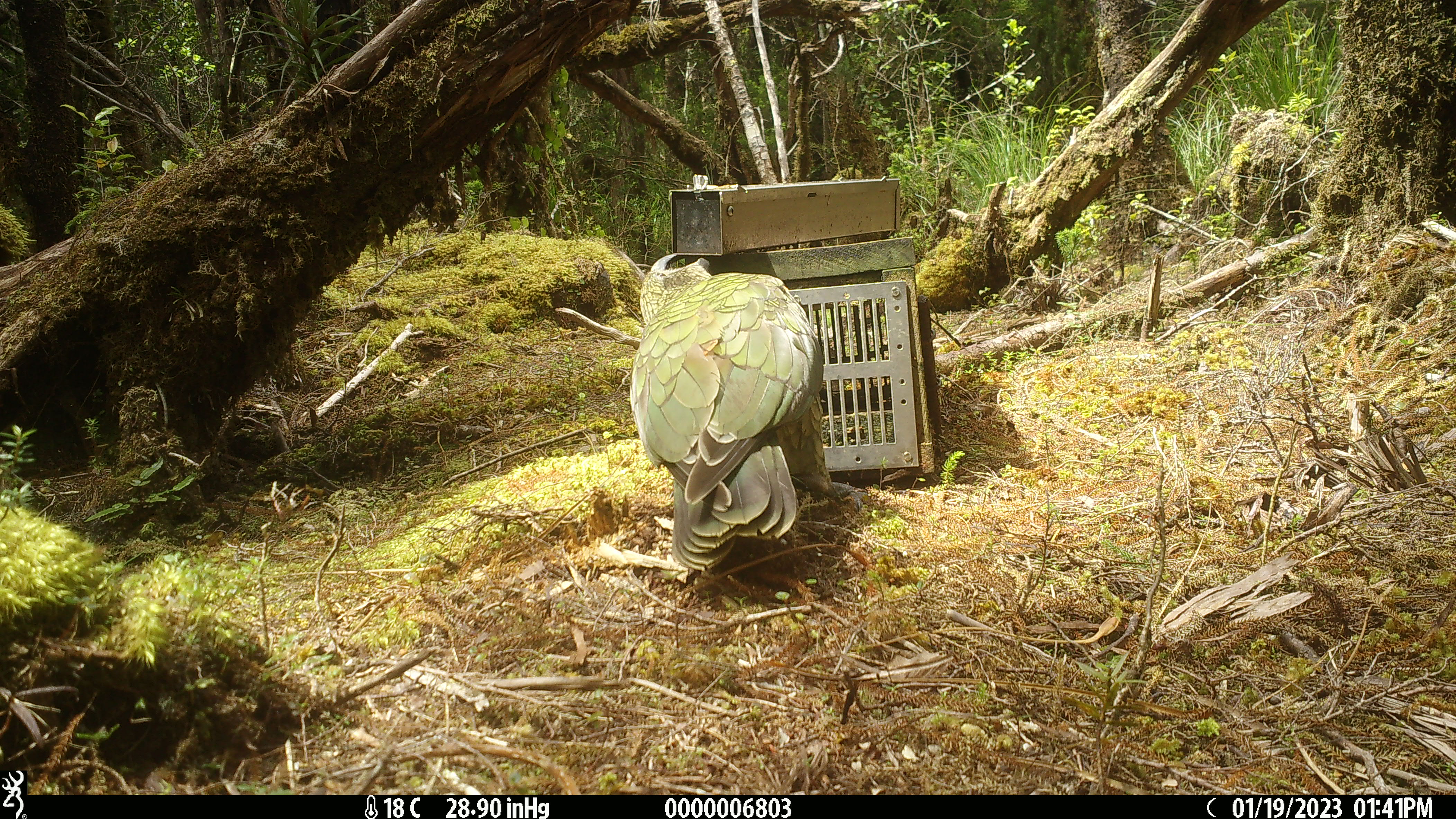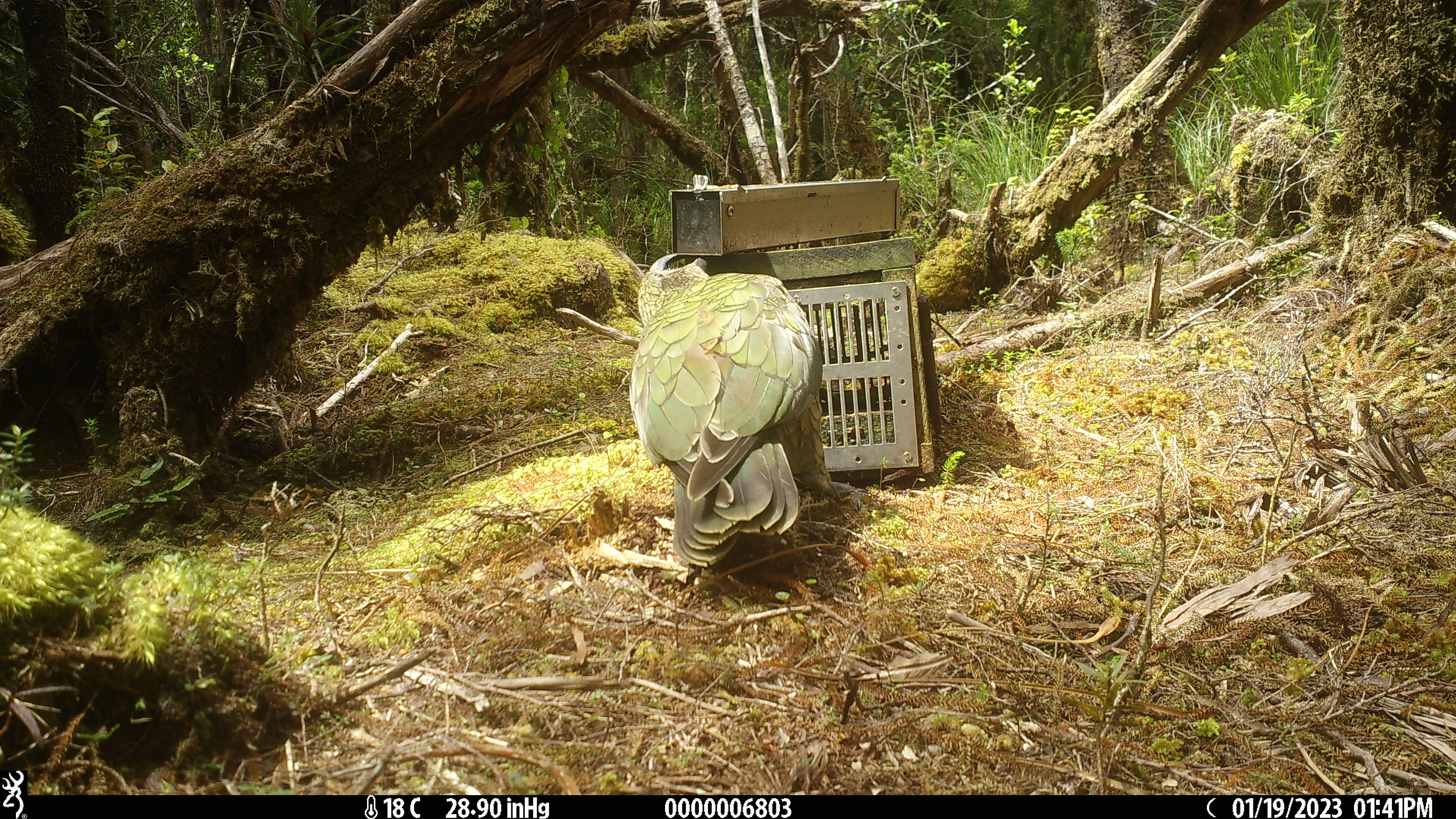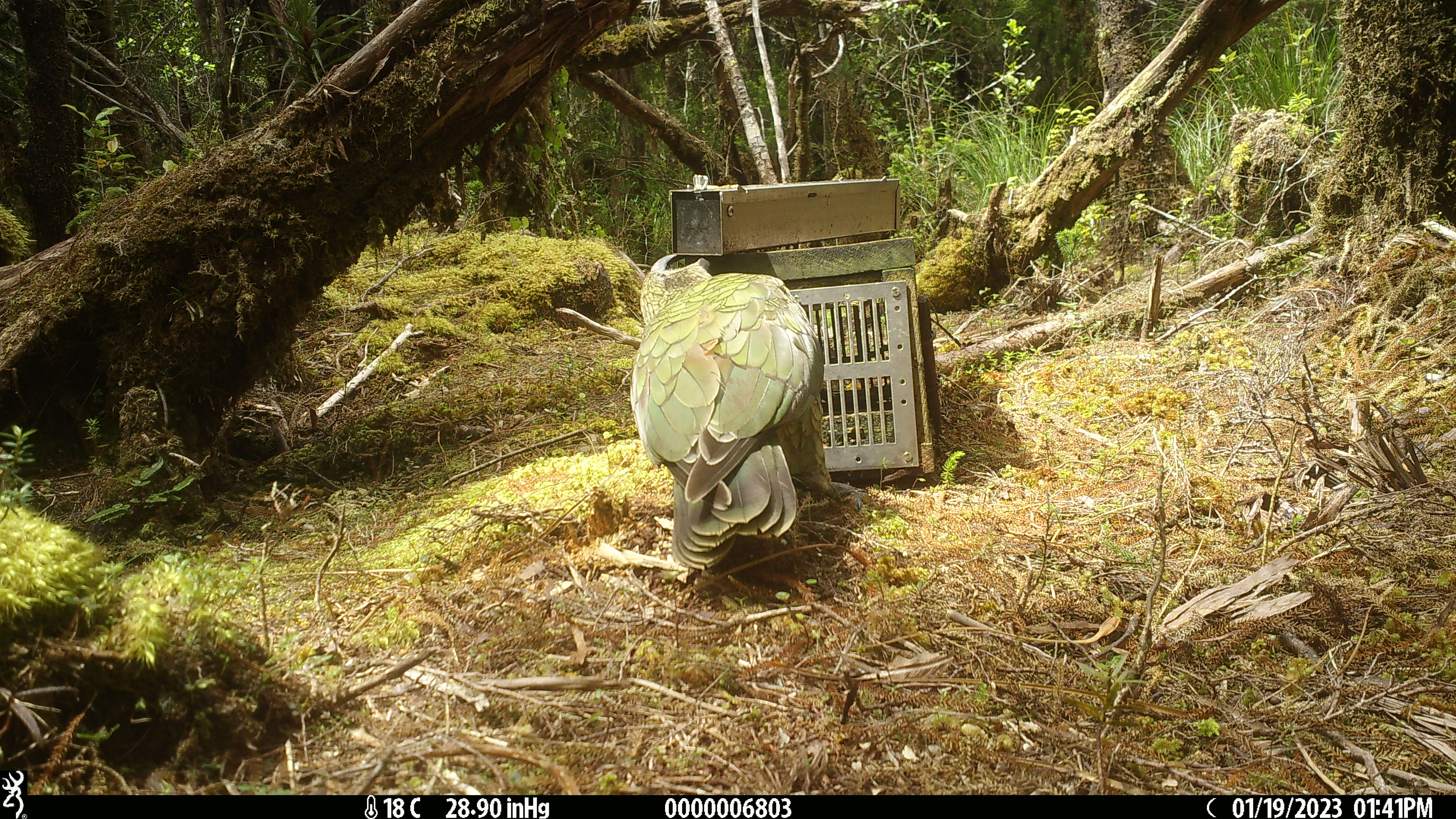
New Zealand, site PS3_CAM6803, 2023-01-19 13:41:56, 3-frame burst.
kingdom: Animalia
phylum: Chordata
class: Aves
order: Psittaciformes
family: Strigopidae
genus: Nestor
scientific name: Nestor notabilis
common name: kea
Kea (Nestor notabilis).